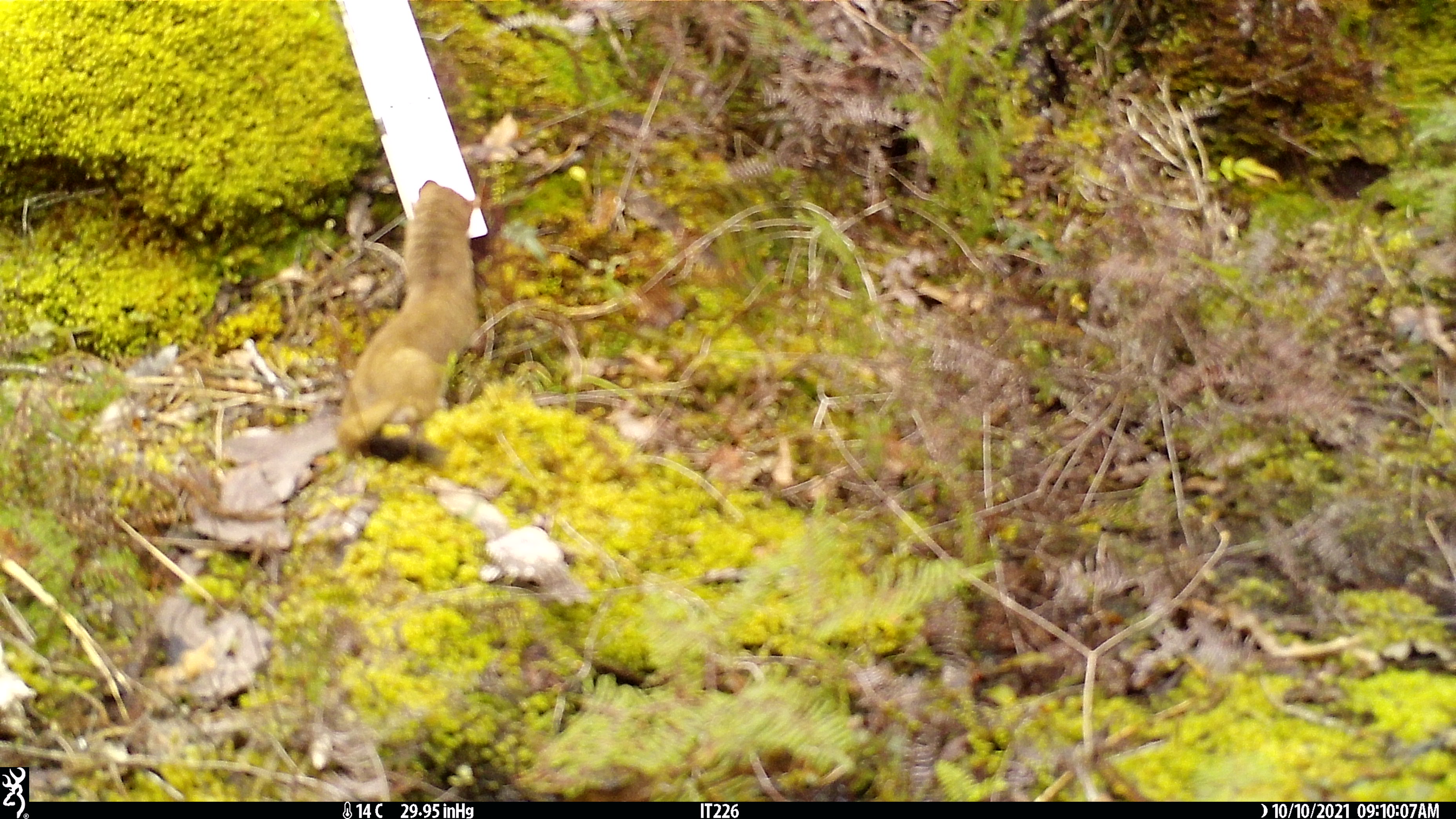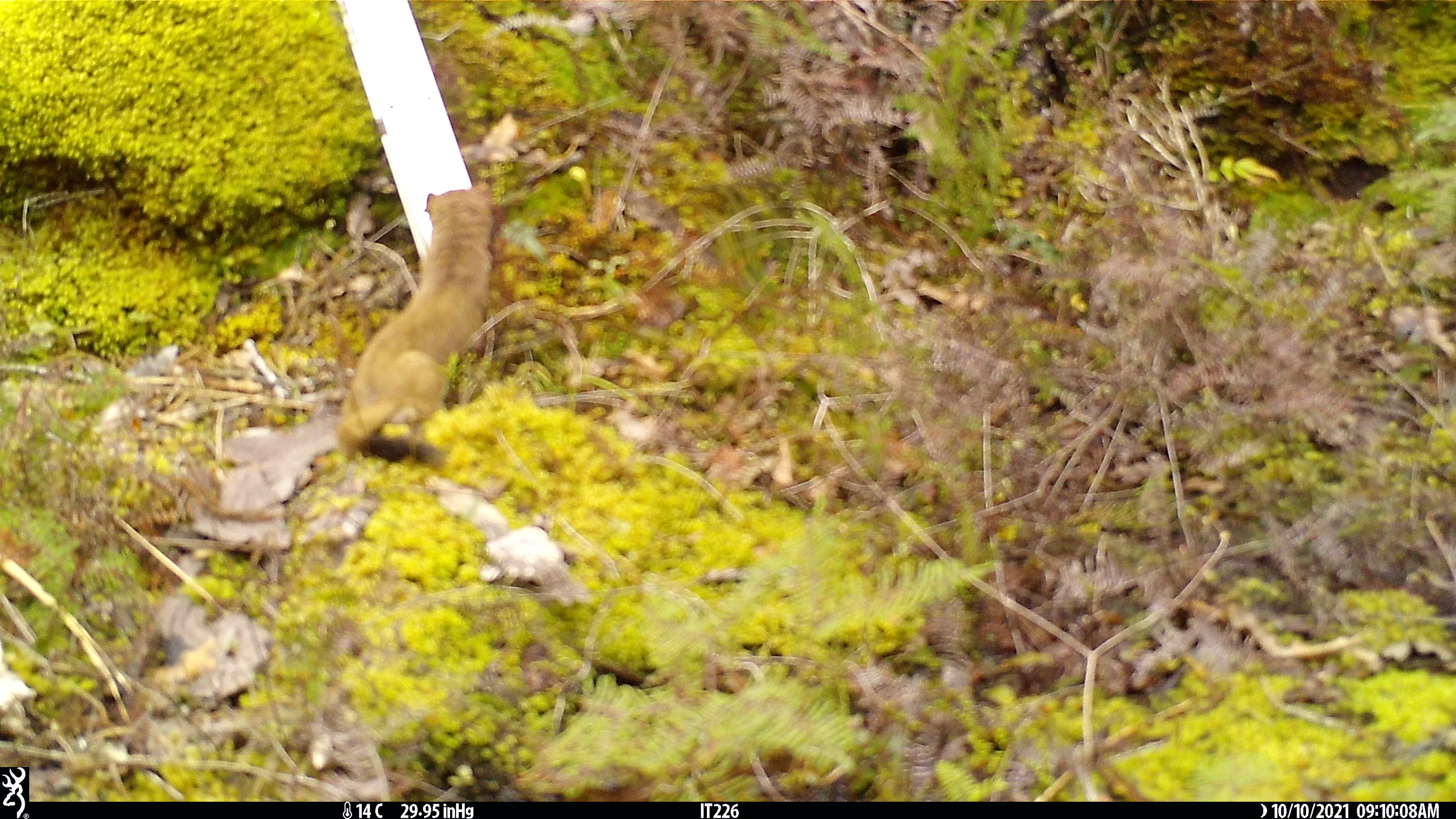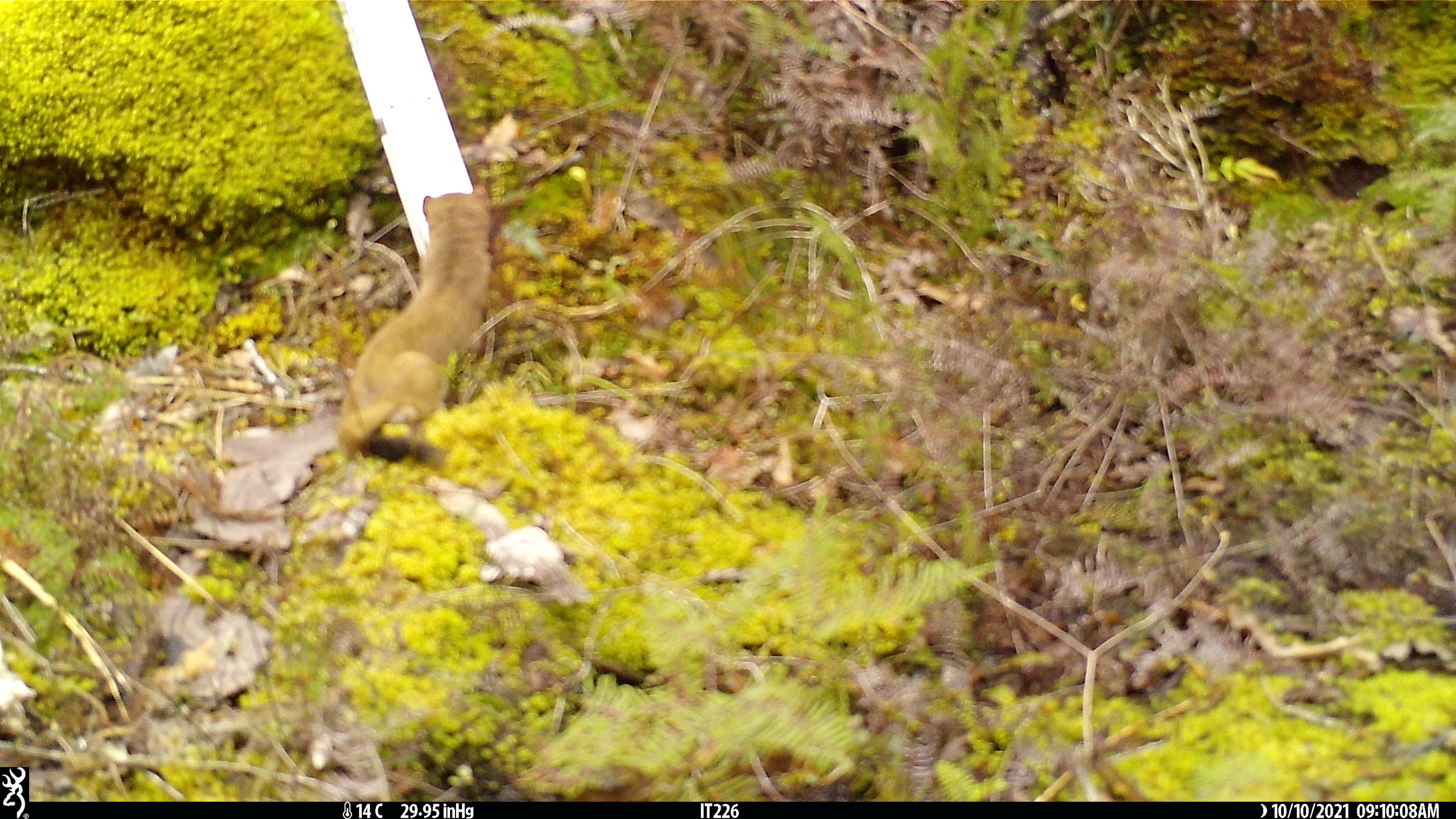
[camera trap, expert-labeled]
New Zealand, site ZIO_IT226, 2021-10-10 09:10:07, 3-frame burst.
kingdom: Animalia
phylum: Chordata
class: Mammalia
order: Carnivora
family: Mustelidae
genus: Mustela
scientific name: Mustela erminea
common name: stoat